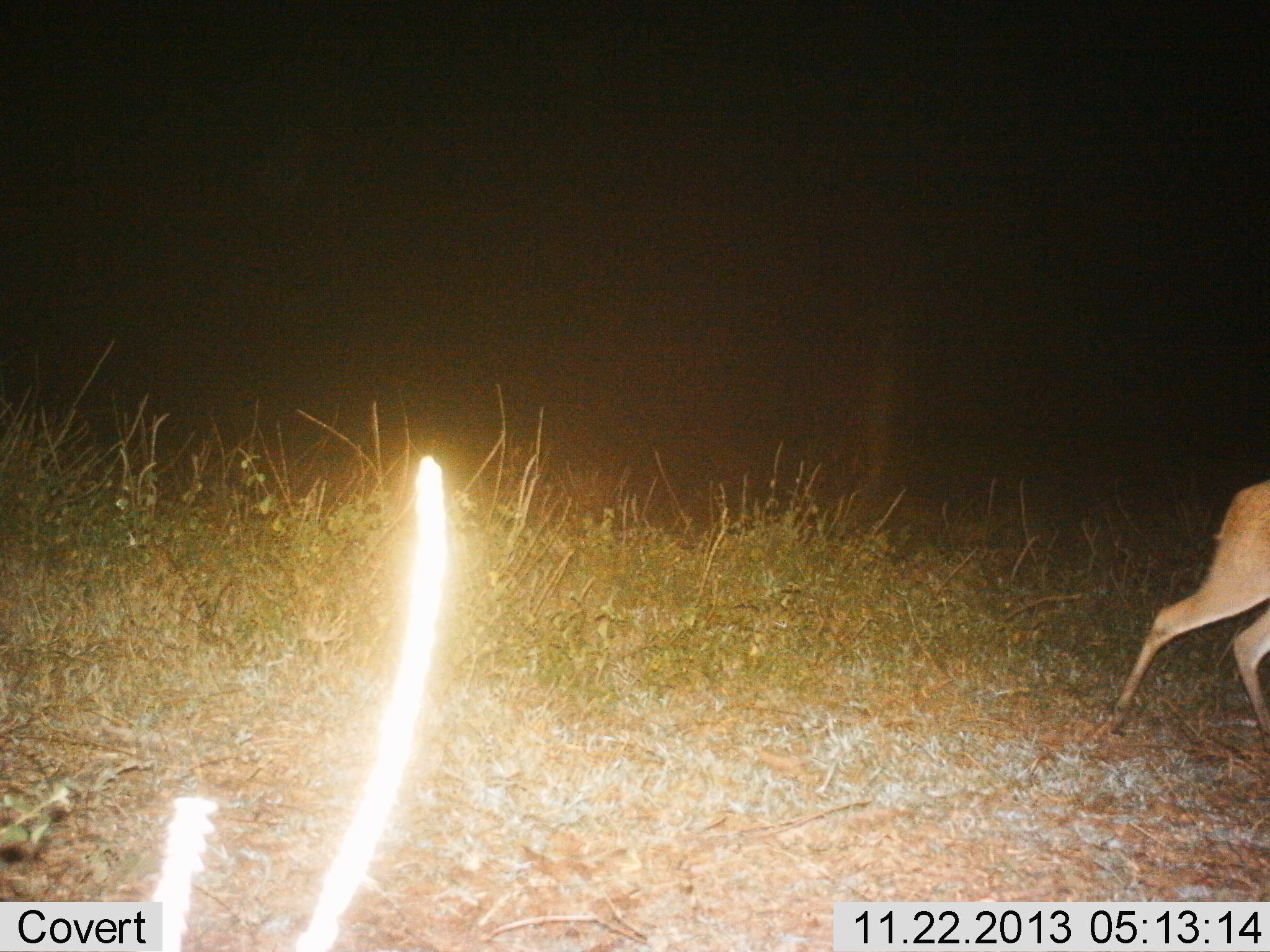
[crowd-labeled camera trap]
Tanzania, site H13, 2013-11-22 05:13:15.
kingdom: Animalia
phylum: Chordata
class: Mammalia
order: Artiodactyla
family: Bovidae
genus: Nanger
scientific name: Nanger granti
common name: grant's gazelle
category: gazellegrants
Gazellegrants (grant's gazelle) (Nanger granti), count 1. Behavior (volunteer vote fractions): standing 17%, resting 0%, moving 83%, interacting 0%. Young present (vote fraction): 0%. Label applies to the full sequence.